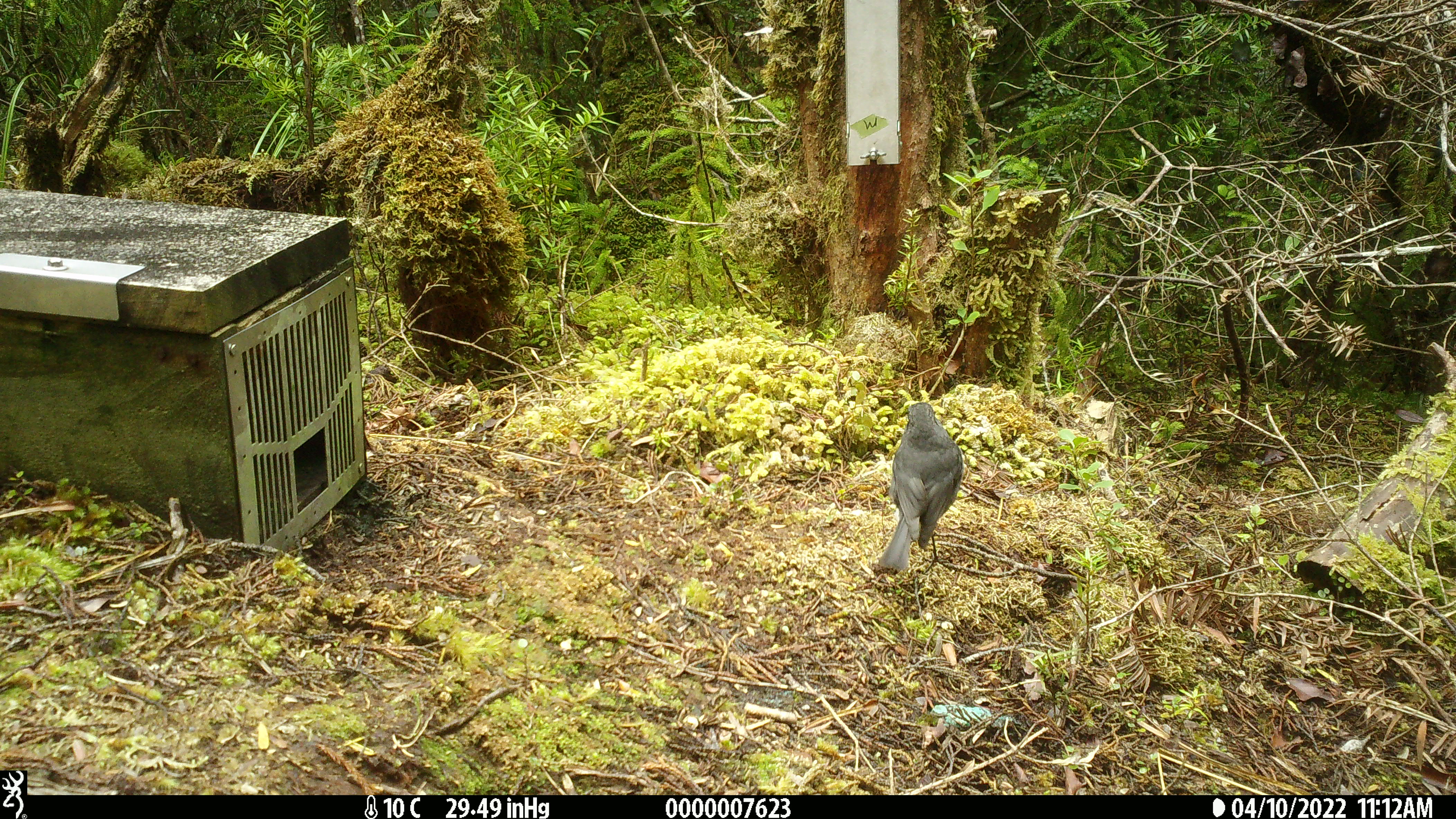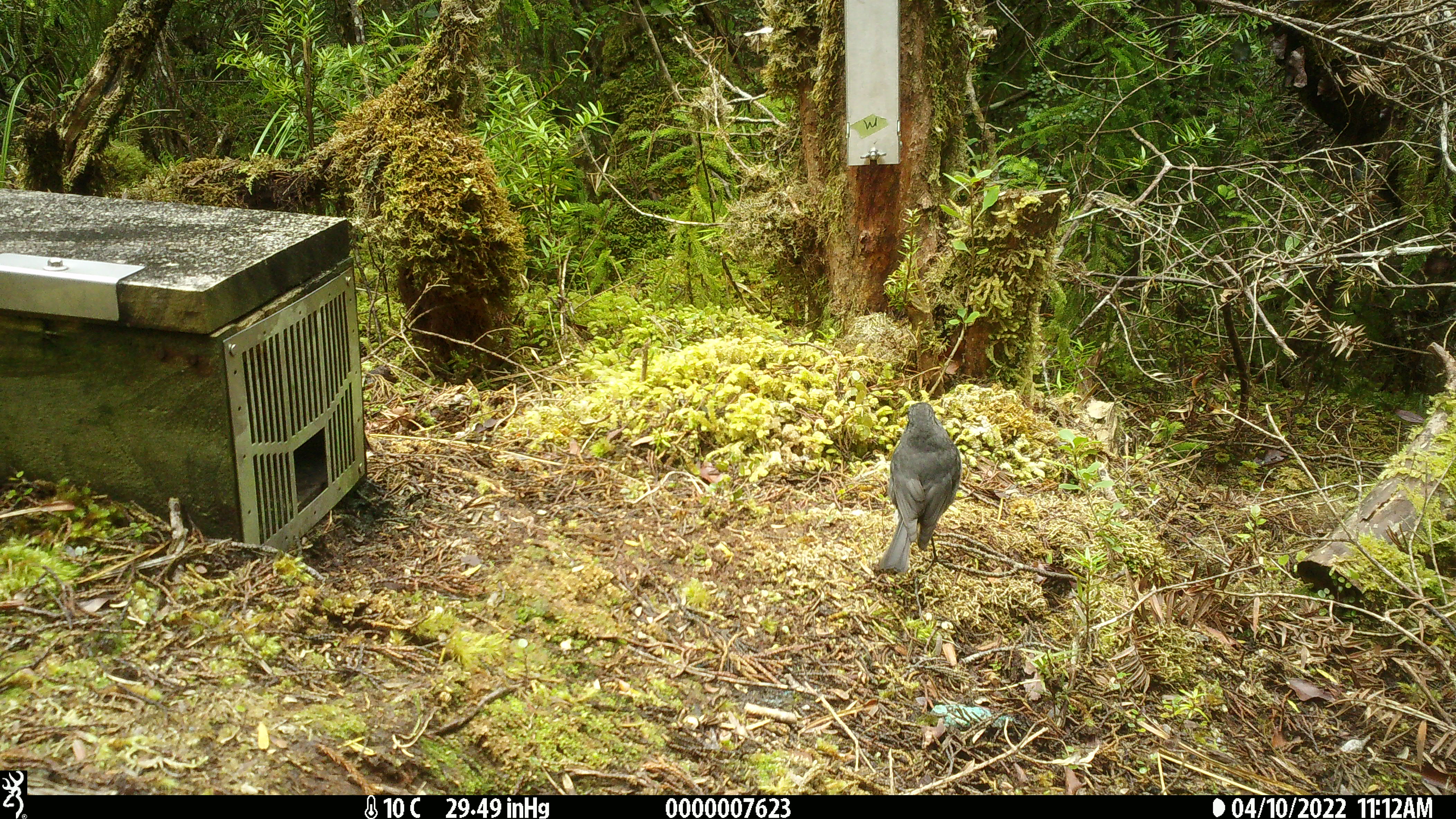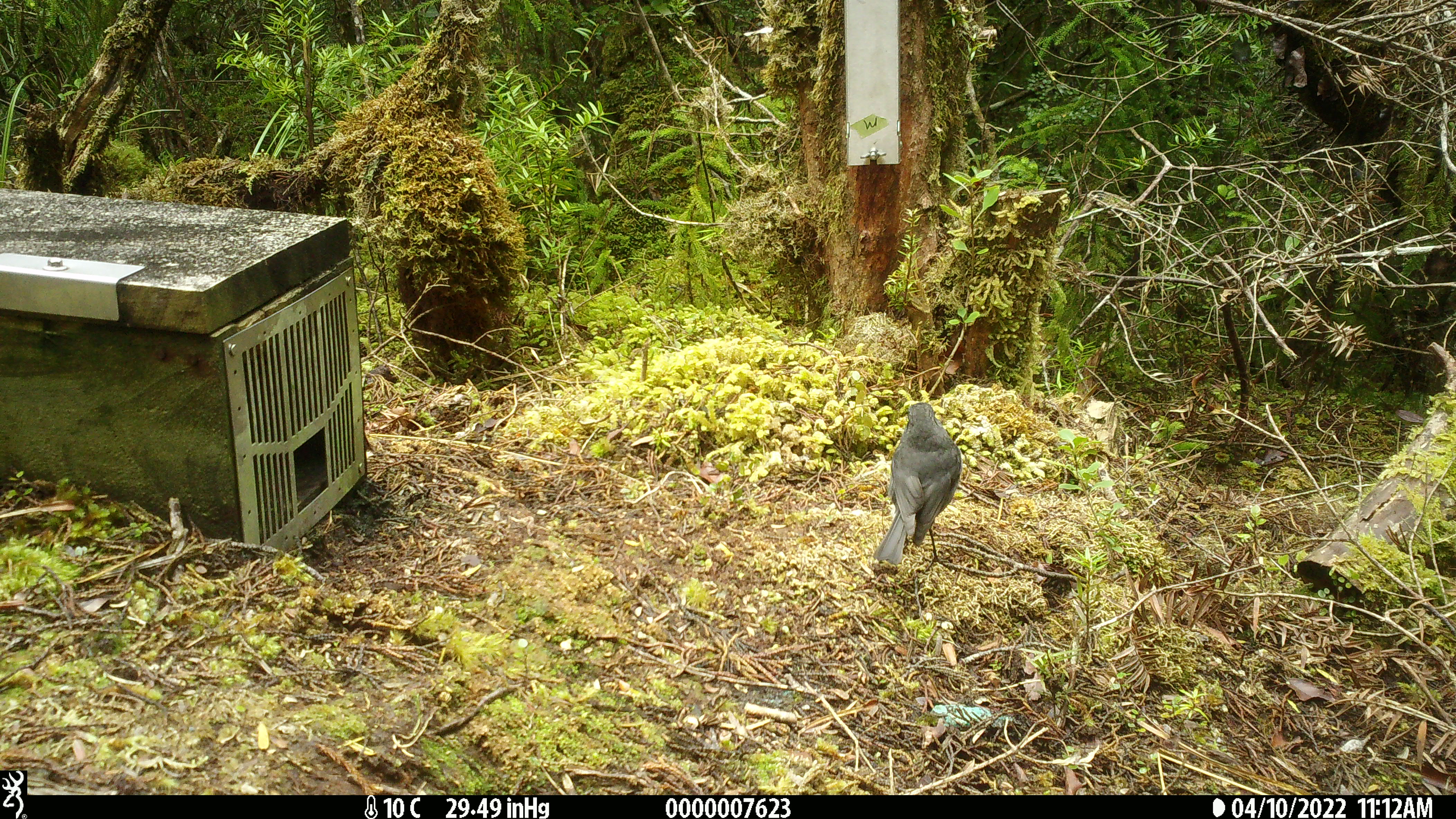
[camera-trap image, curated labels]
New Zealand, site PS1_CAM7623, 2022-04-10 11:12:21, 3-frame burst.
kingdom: Animalia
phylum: Chordata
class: Aves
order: Passeriformes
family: Petroicidae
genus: Petroica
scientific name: Petroica australis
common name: new zealand robin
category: robin